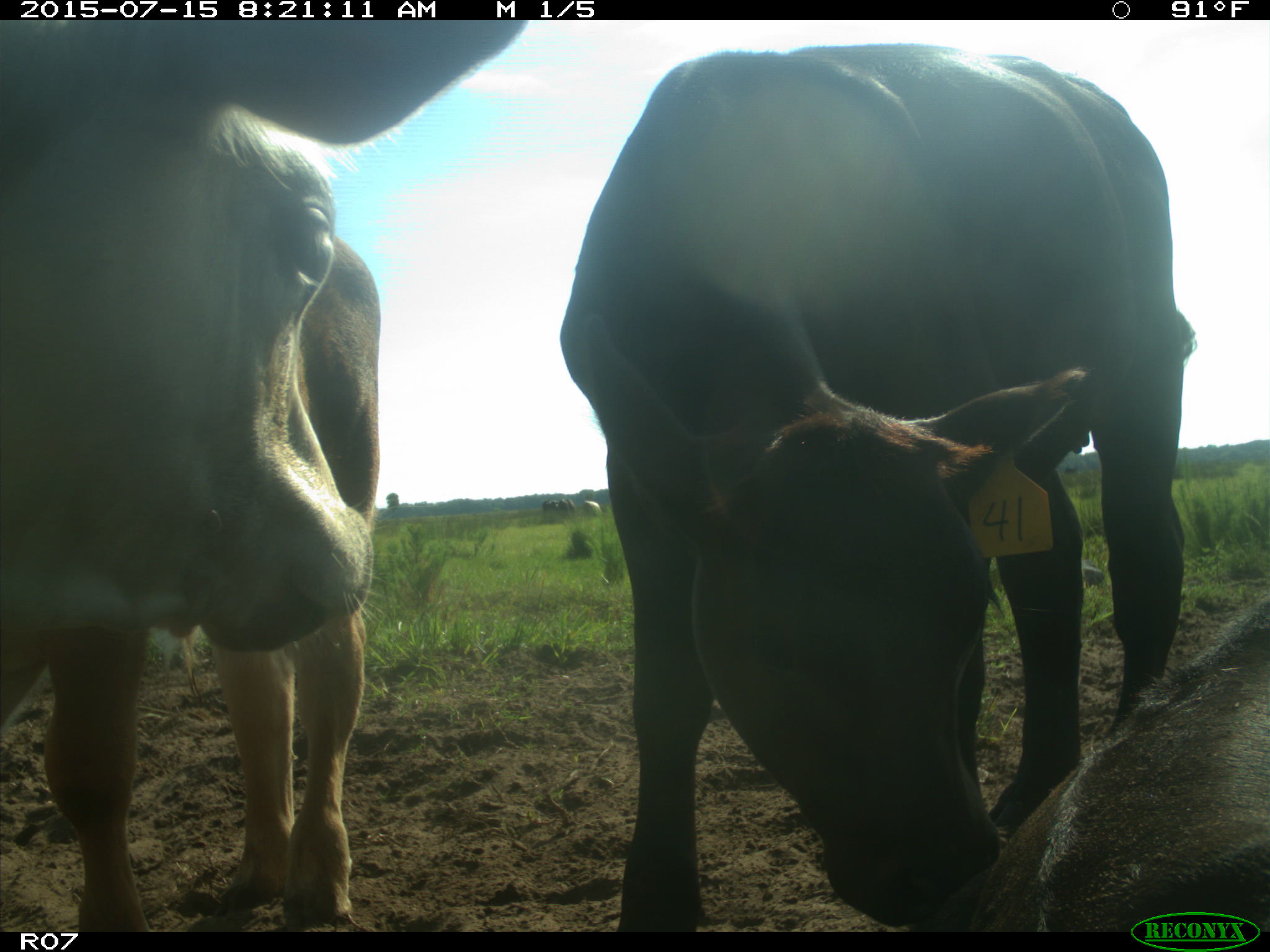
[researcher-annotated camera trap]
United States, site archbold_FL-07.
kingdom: Animalia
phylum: Chordata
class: Mammalia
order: Artiodactyla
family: Bovidae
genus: Bos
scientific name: Bos taurus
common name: domestic cow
Bos taurus (domestic cow).